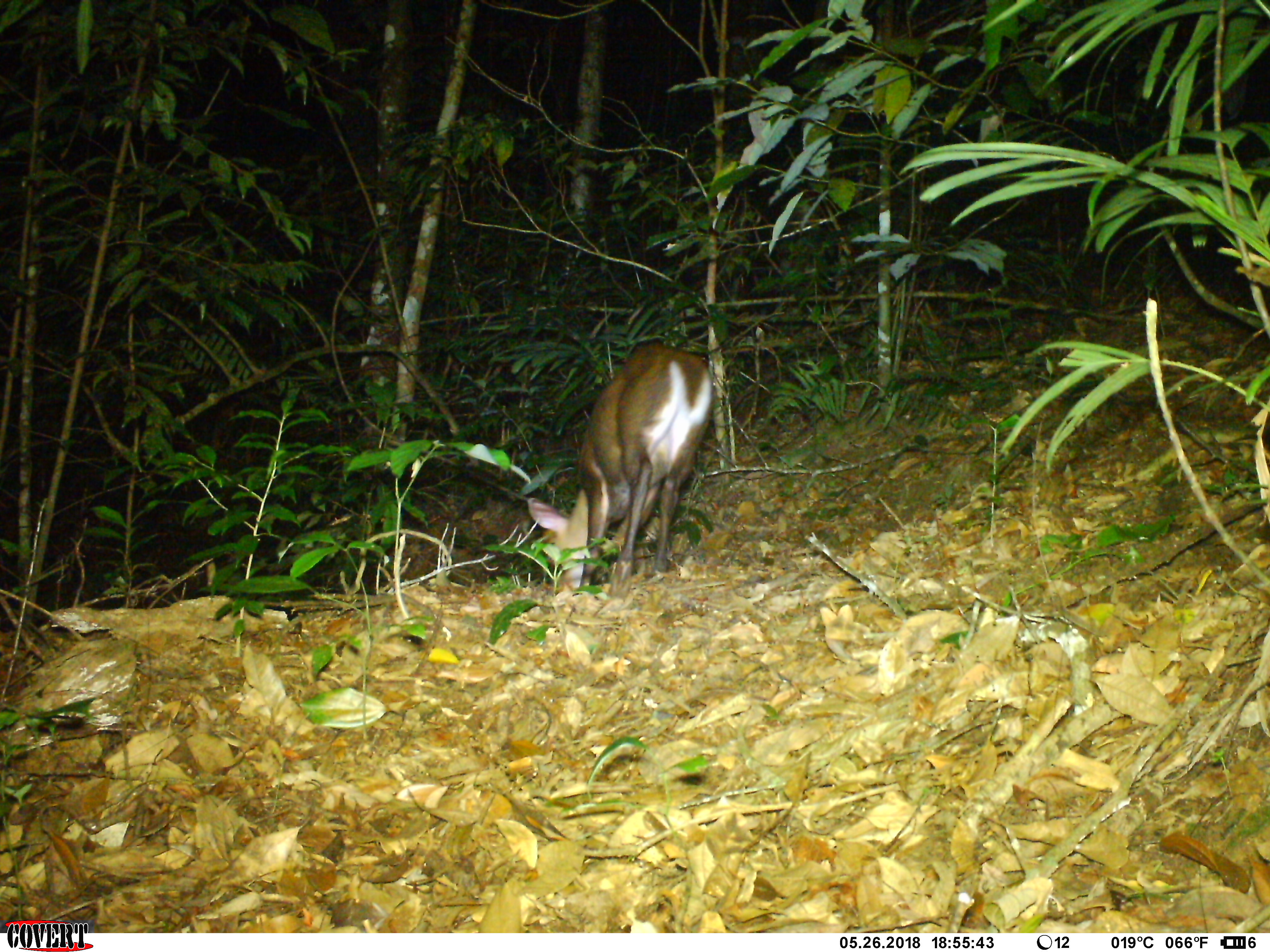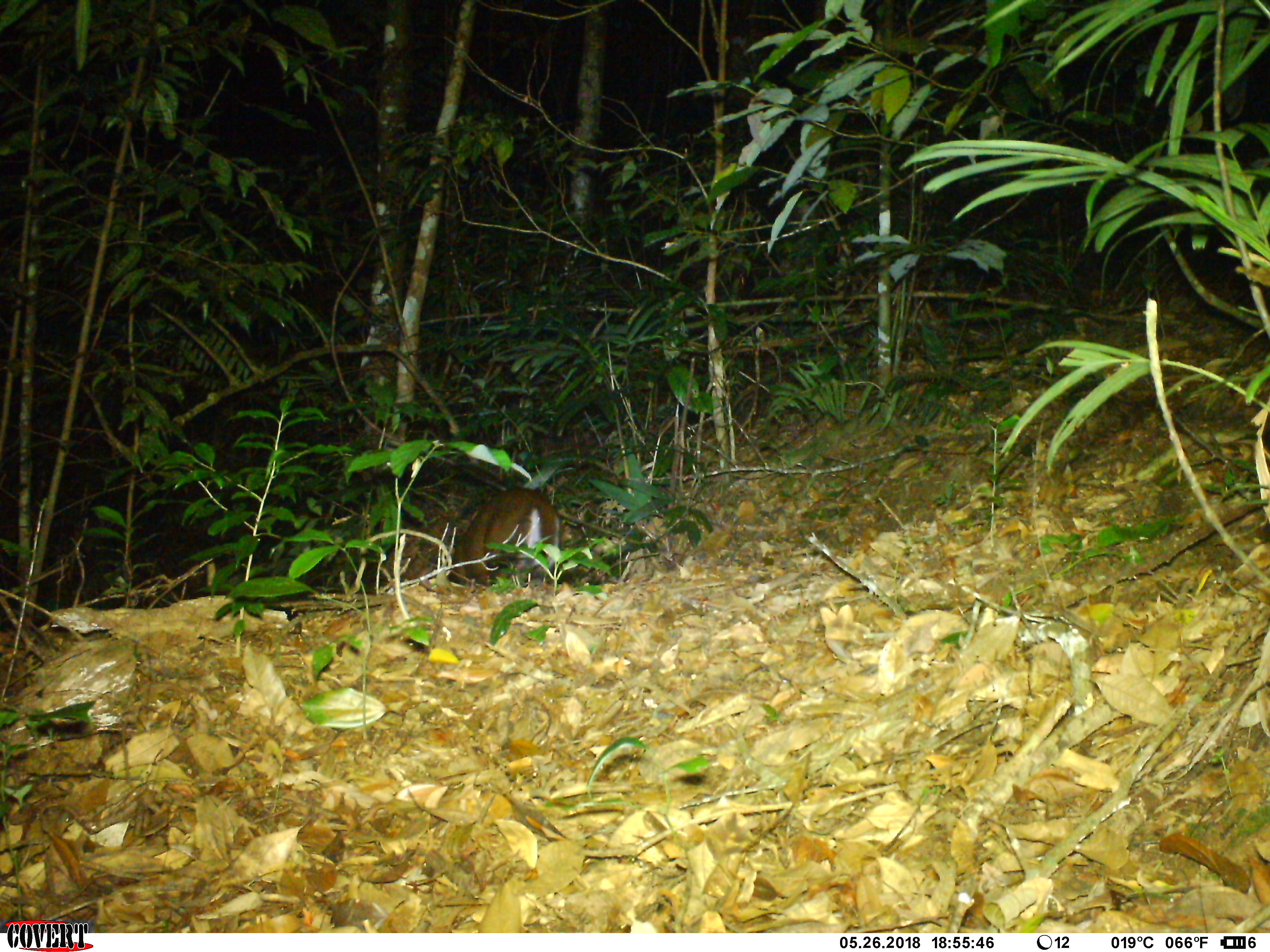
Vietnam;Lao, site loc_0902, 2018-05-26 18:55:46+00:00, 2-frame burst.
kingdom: Animalia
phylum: Chordata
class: Mammalia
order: Artiodactyla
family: Cervidae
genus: Muntiacus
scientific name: Muntiacus rooseveltorum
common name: roosevelt's muntjac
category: roosevelts muntjac group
Roosevelts muntjac group (roosevelt's muntjac) (Muntiacus rooseveltorum). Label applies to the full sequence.